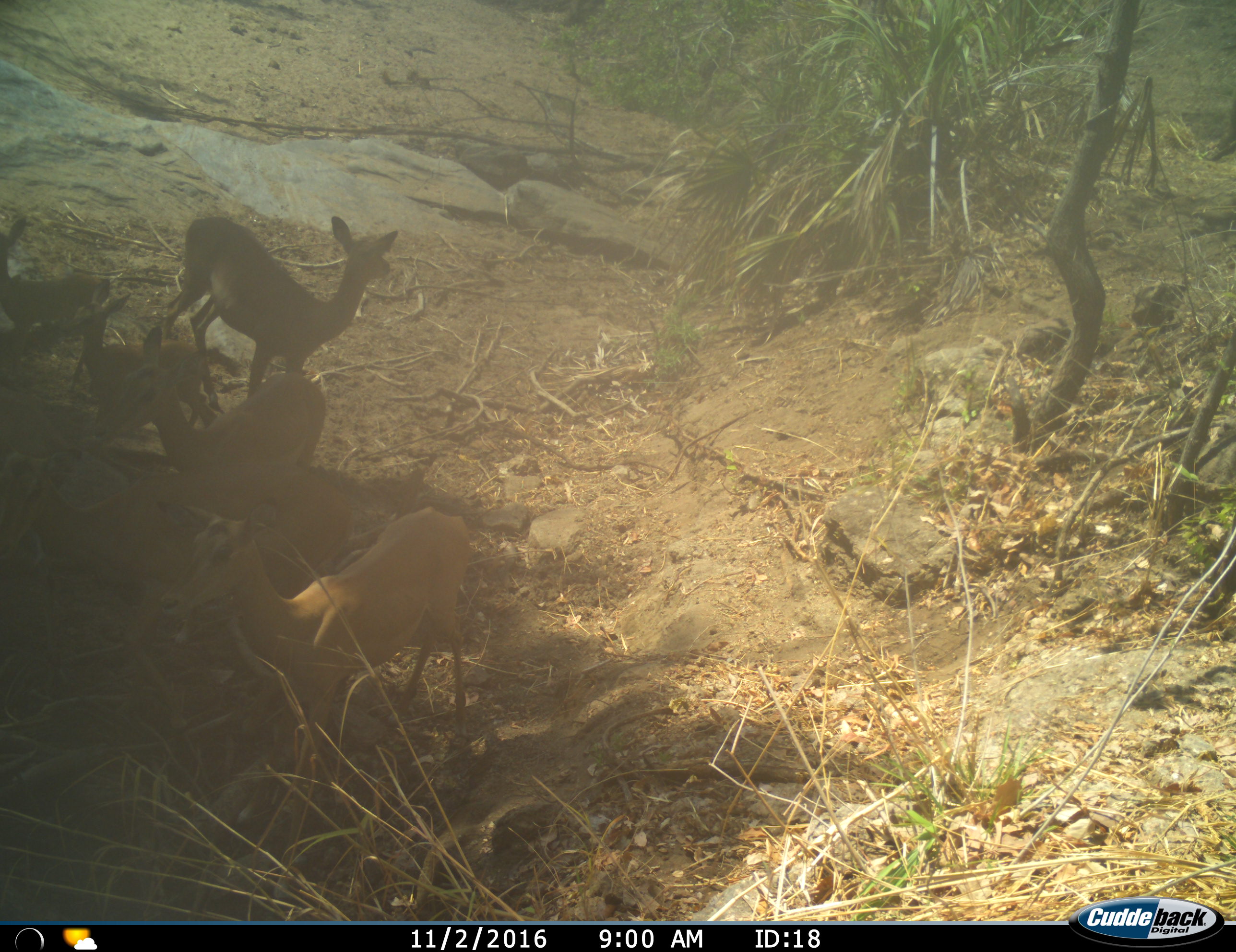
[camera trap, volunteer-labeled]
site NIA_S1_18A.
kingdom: Animalia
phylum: Chordata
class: Mammalia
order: Artiodactyla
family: Bovidae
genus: Aepyceros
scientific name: Aepyceros melampus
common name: impala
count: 5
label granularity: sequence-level